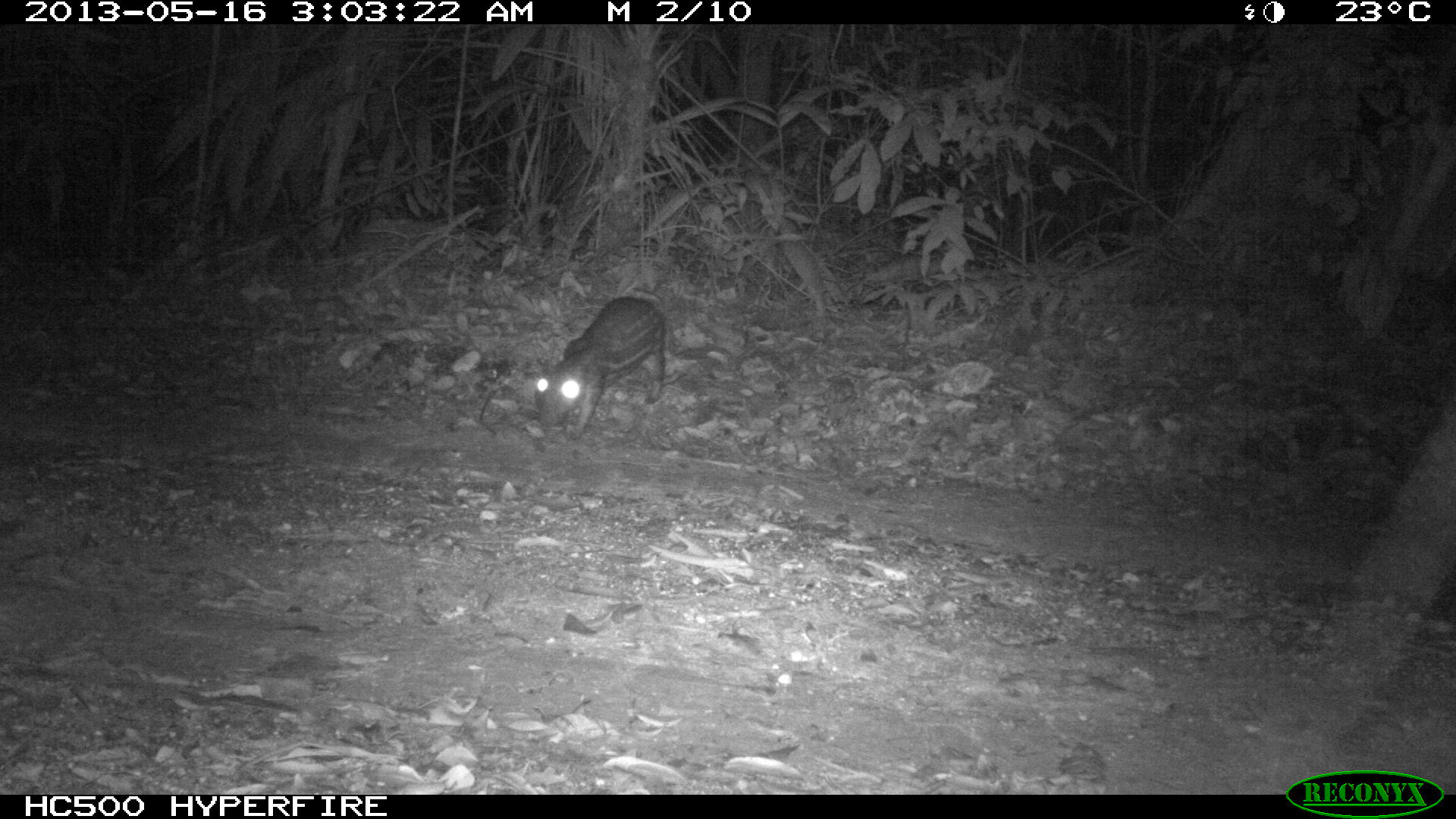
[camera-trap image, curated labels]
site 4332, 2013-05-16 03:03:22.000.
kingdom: Animalia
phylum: Chordata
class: Mammalia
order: Rodentia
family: Cuniculidae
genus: Cuniculus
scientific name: Cuniculus paca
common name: lowland paca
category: agouti paca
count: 1